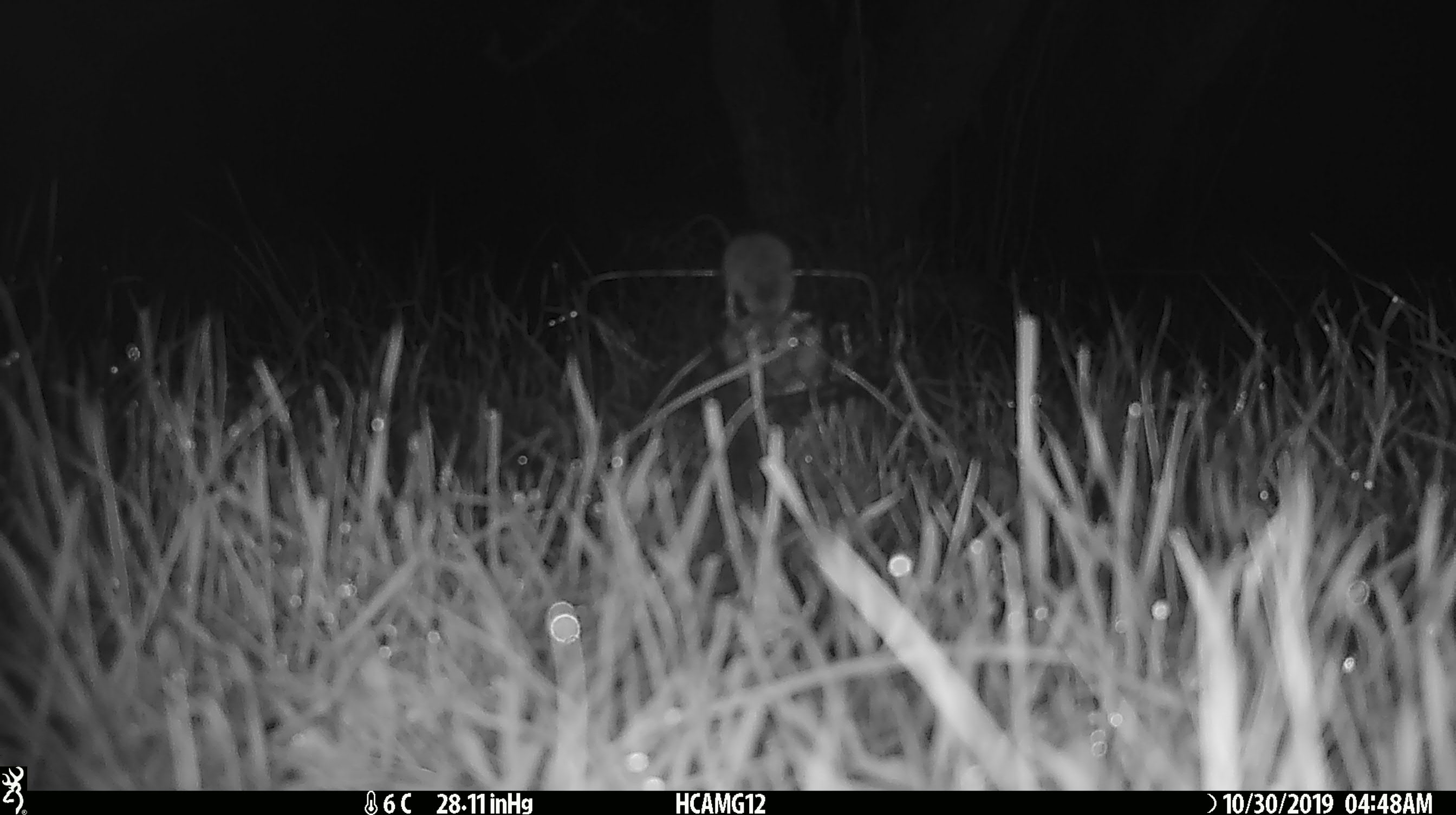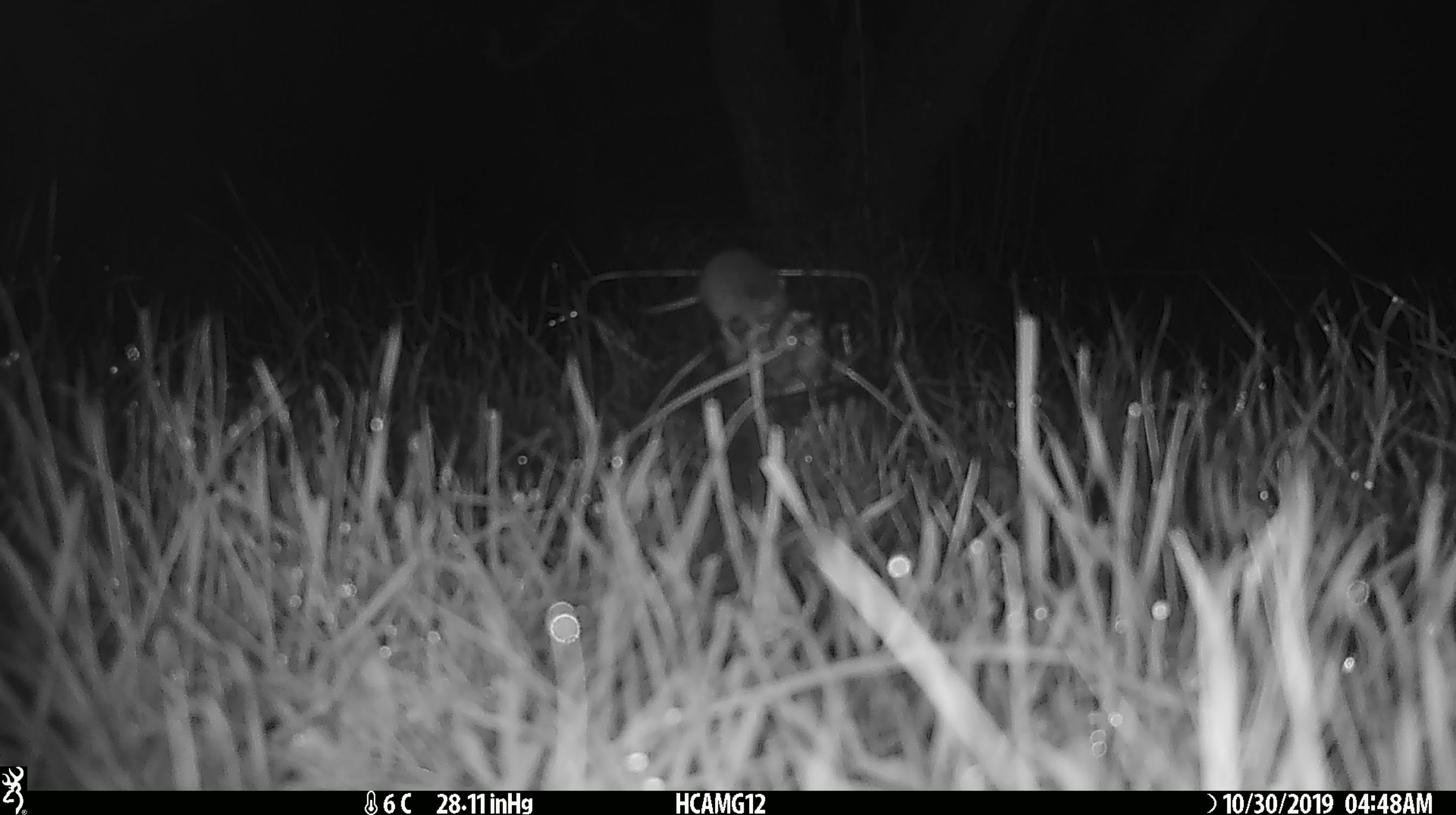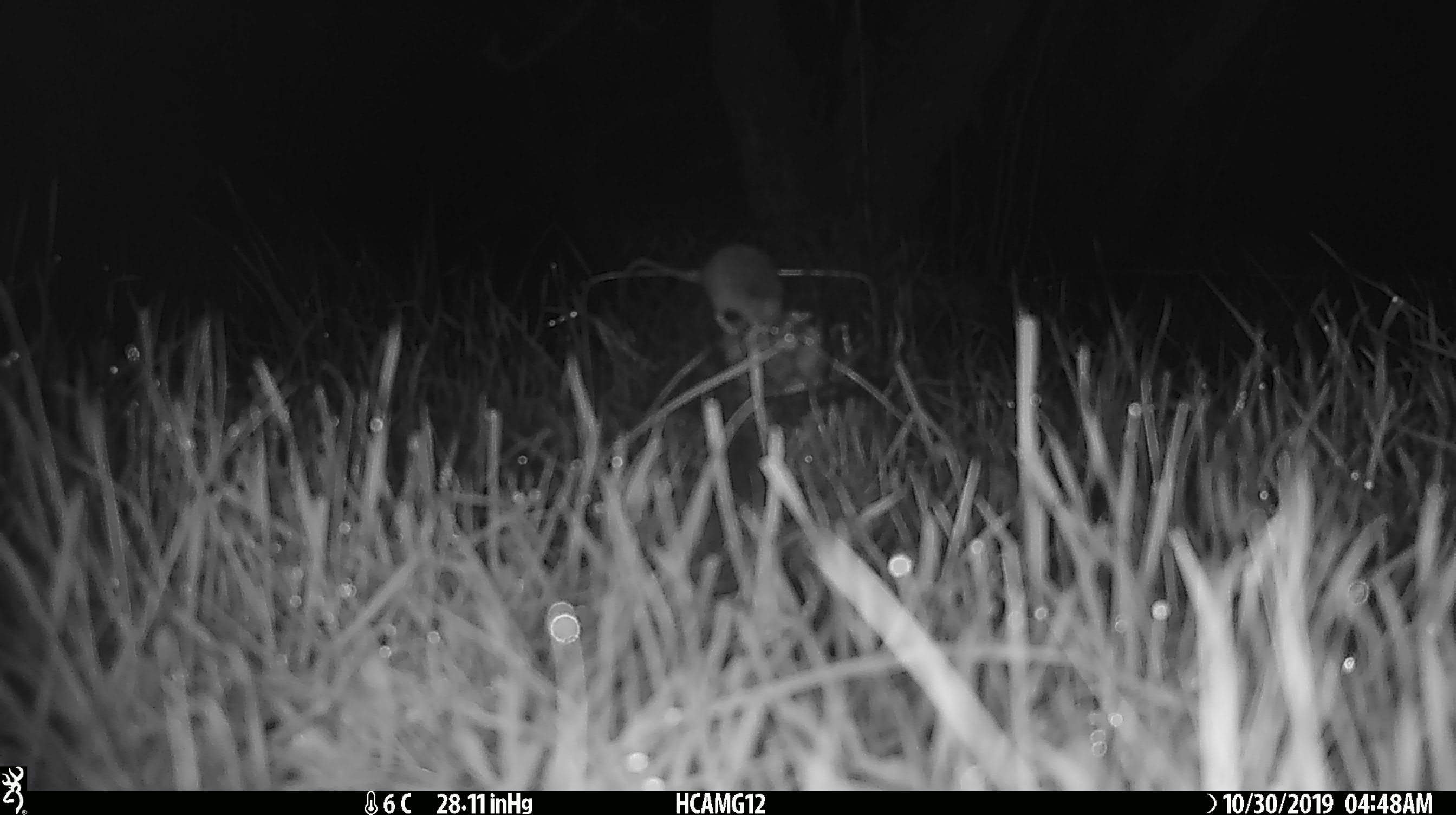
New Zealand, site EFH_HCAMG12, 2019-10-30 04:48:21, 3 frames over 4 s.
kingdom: Animalia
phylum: Chordata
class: Mammalia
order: Rodentia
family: Muridae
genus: Mus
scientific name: Mus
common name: mouse